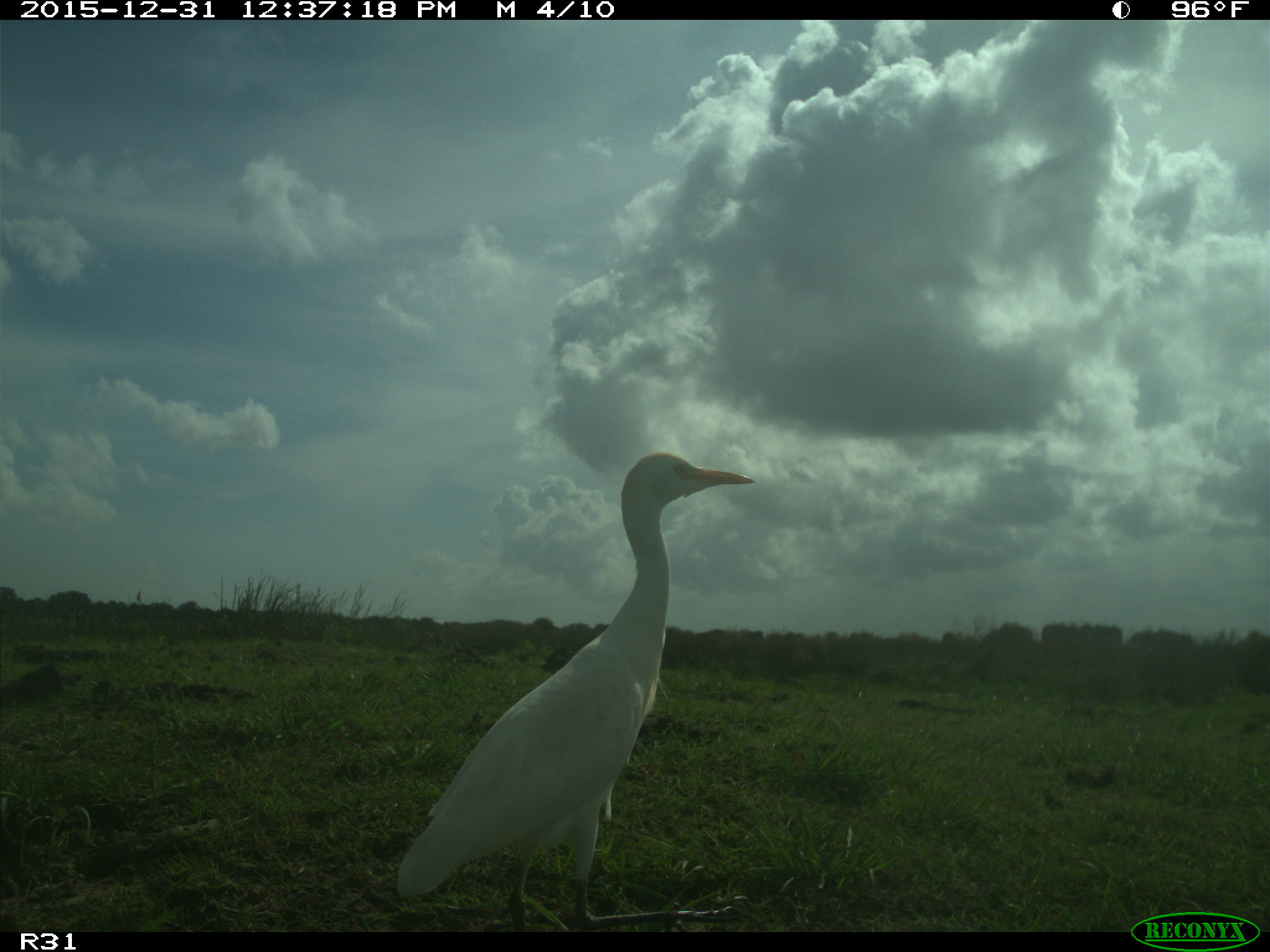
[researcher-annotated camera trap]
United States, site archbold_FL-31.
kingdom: Animalia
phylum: Chordata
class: Aves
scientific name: Aves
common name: birds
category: unidentified bird